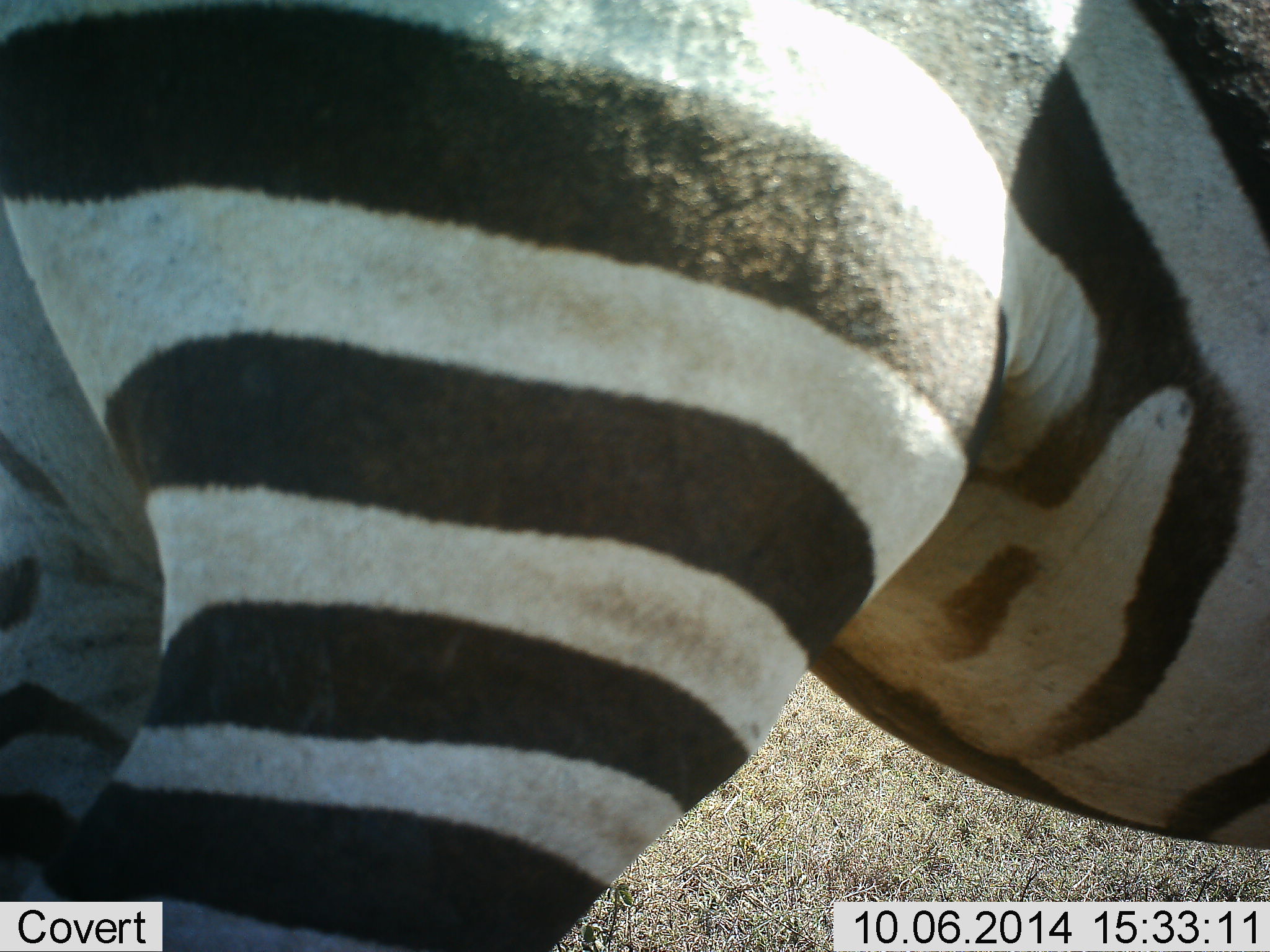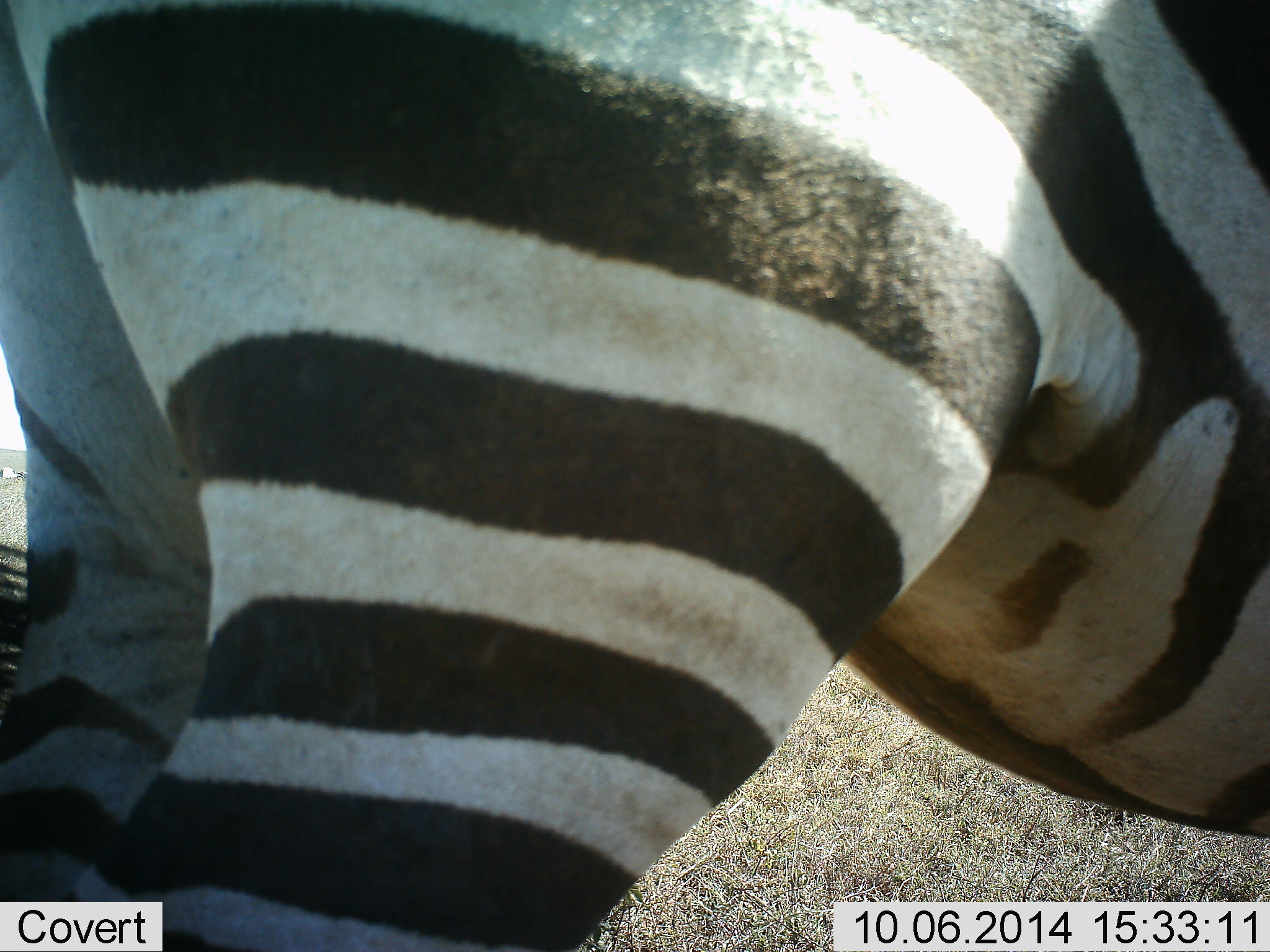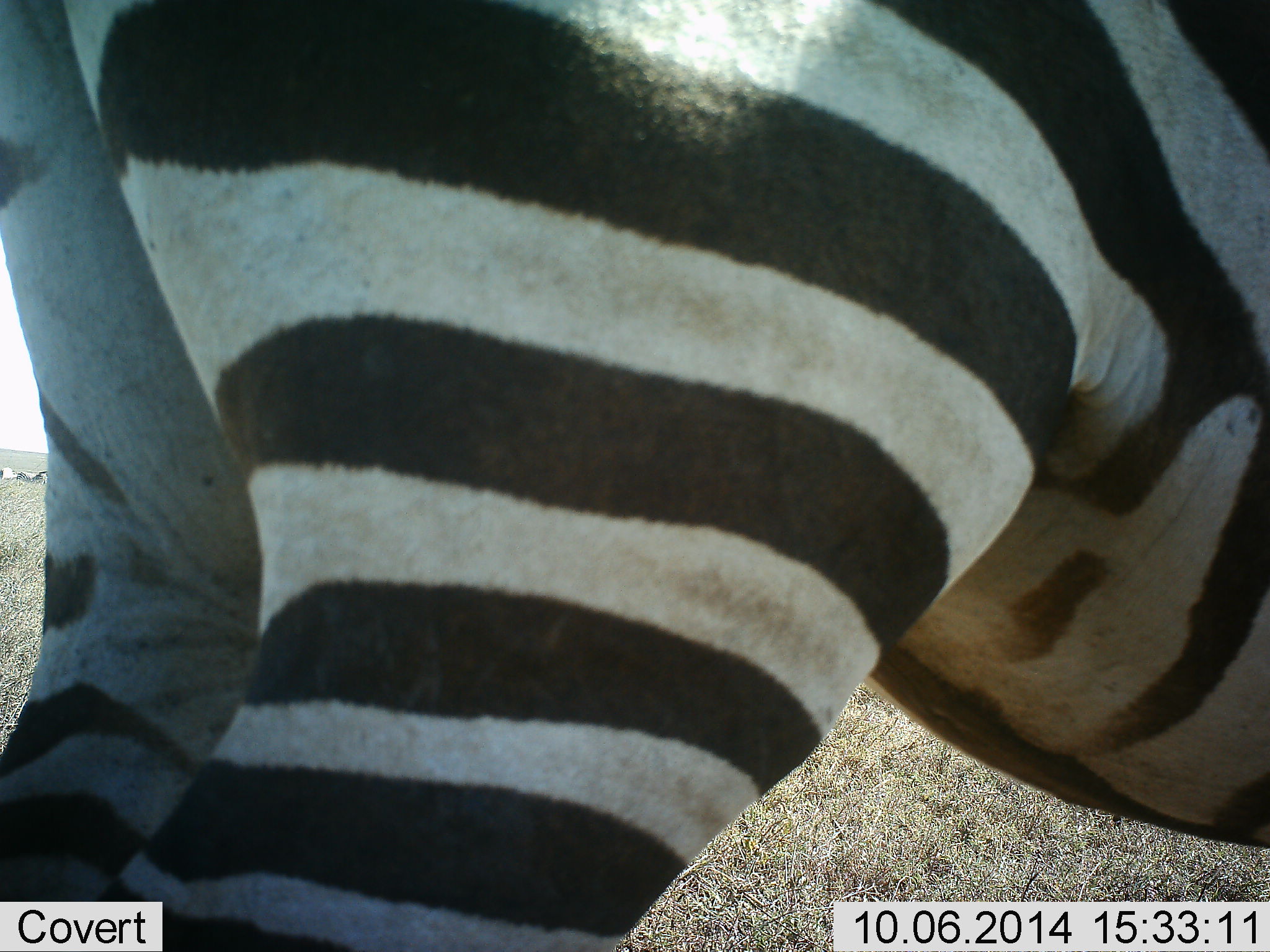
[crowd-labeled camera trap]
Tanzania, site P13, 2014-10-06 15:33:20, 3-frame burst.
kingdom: Animalia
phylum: Chordata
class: Mammalia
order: Perissodactyla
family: Equidae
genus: Equus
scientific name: Equus quagga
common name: plains zebra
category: zebra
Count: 1.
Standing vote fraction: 93%.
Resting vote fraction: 0%.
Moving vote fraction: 7%.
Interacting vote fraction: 7%.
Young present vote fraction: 0%.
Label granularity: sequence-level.